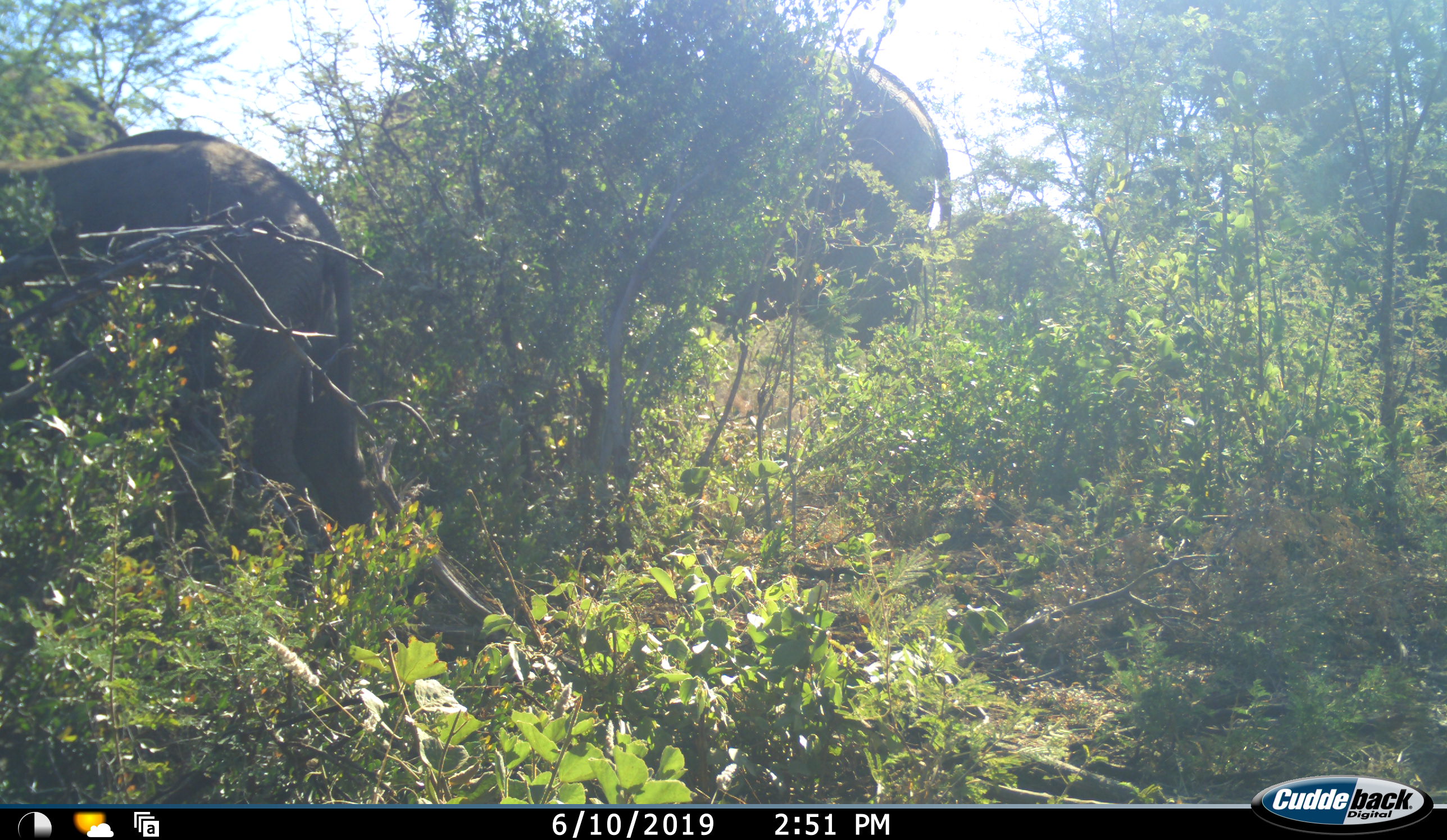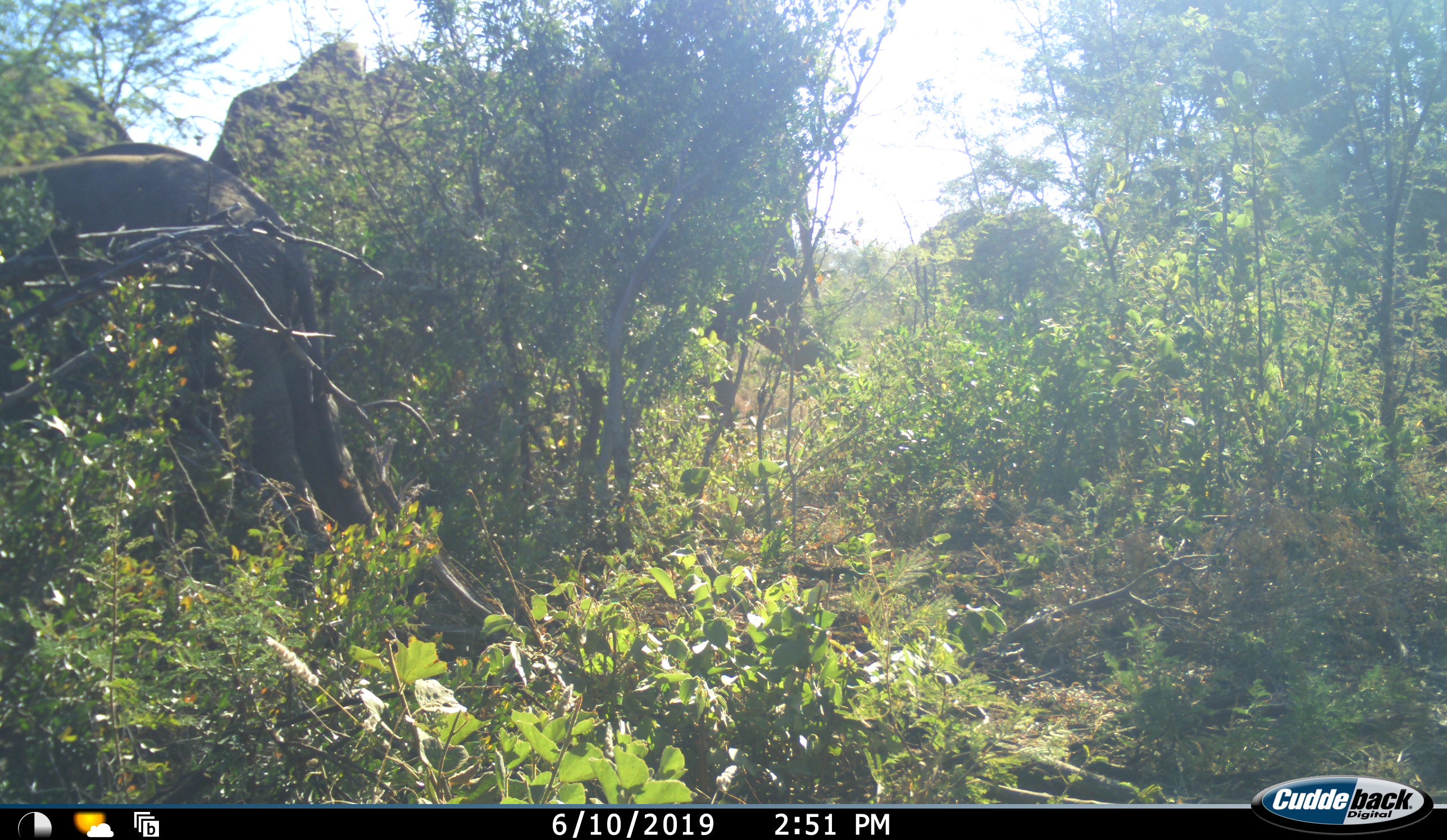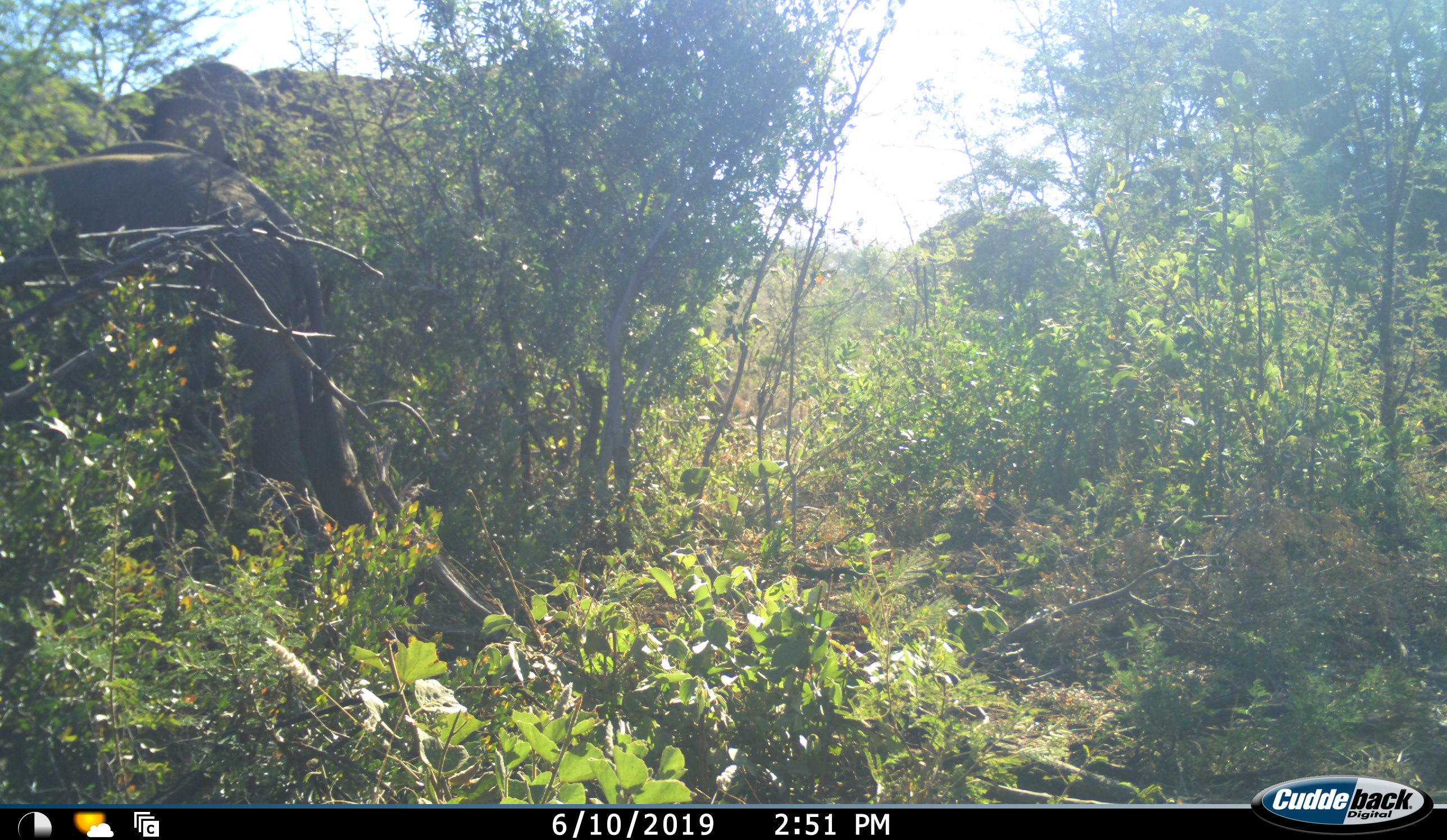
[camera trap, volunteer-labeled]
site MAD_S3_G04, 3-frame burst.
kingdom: Animalia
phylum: Chordata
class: Mammalia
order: Proboscidea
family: Elephantidae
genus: Loxodonta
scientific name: Loxodonta africana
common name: african bush elephant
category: elephant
Elephant (african bush elephant) (Loxodonta africana), count 2. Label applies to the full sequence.